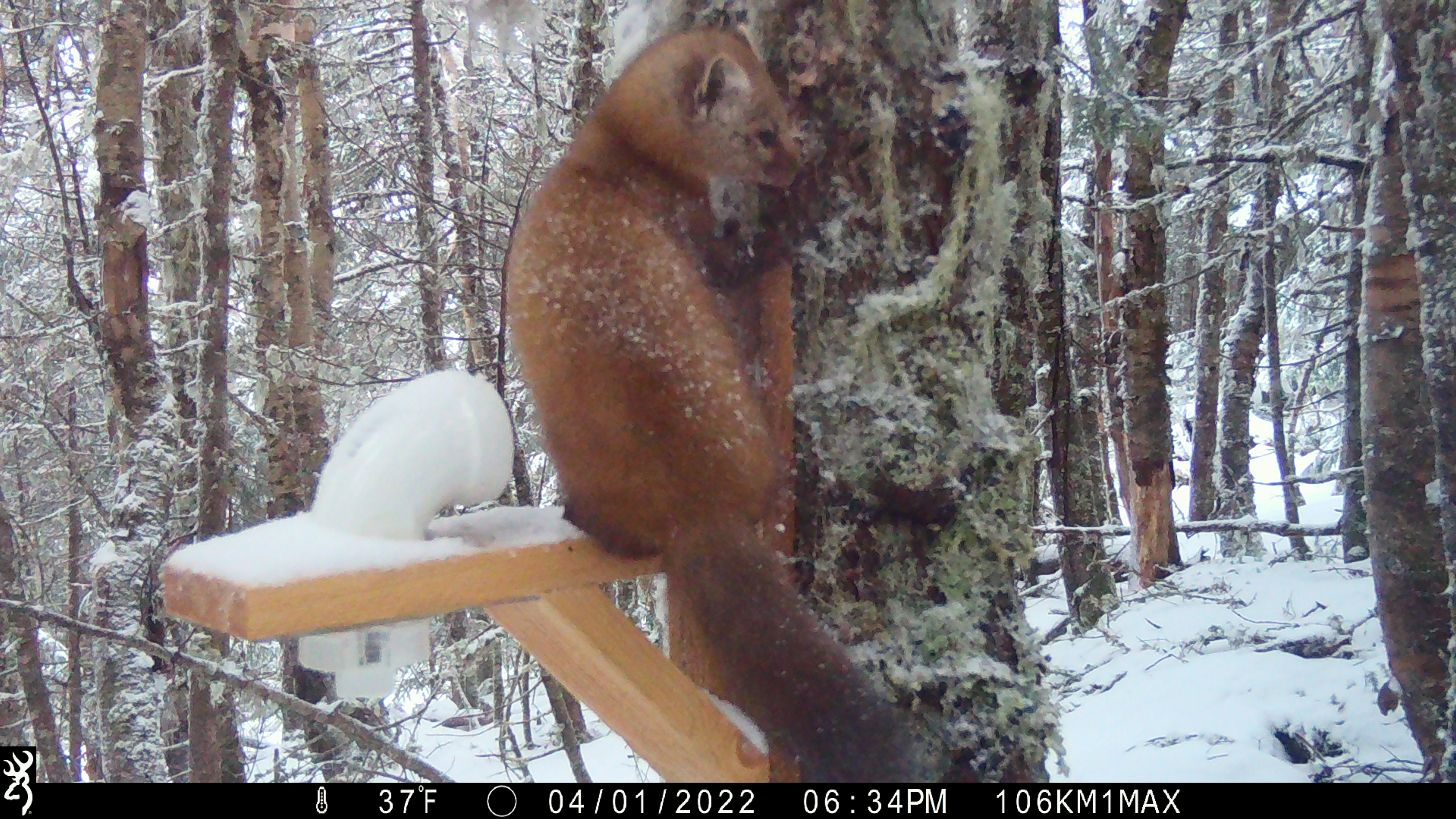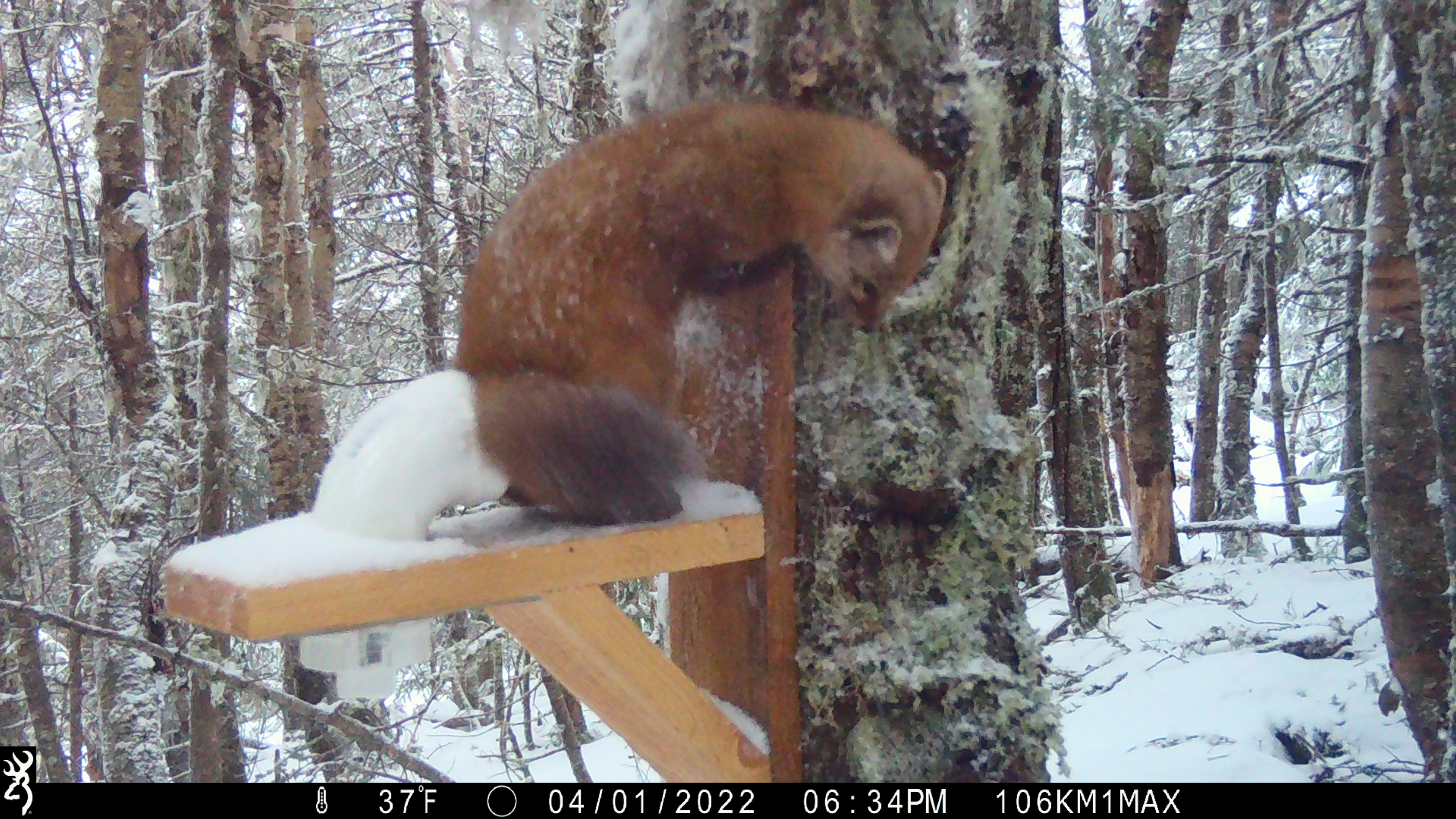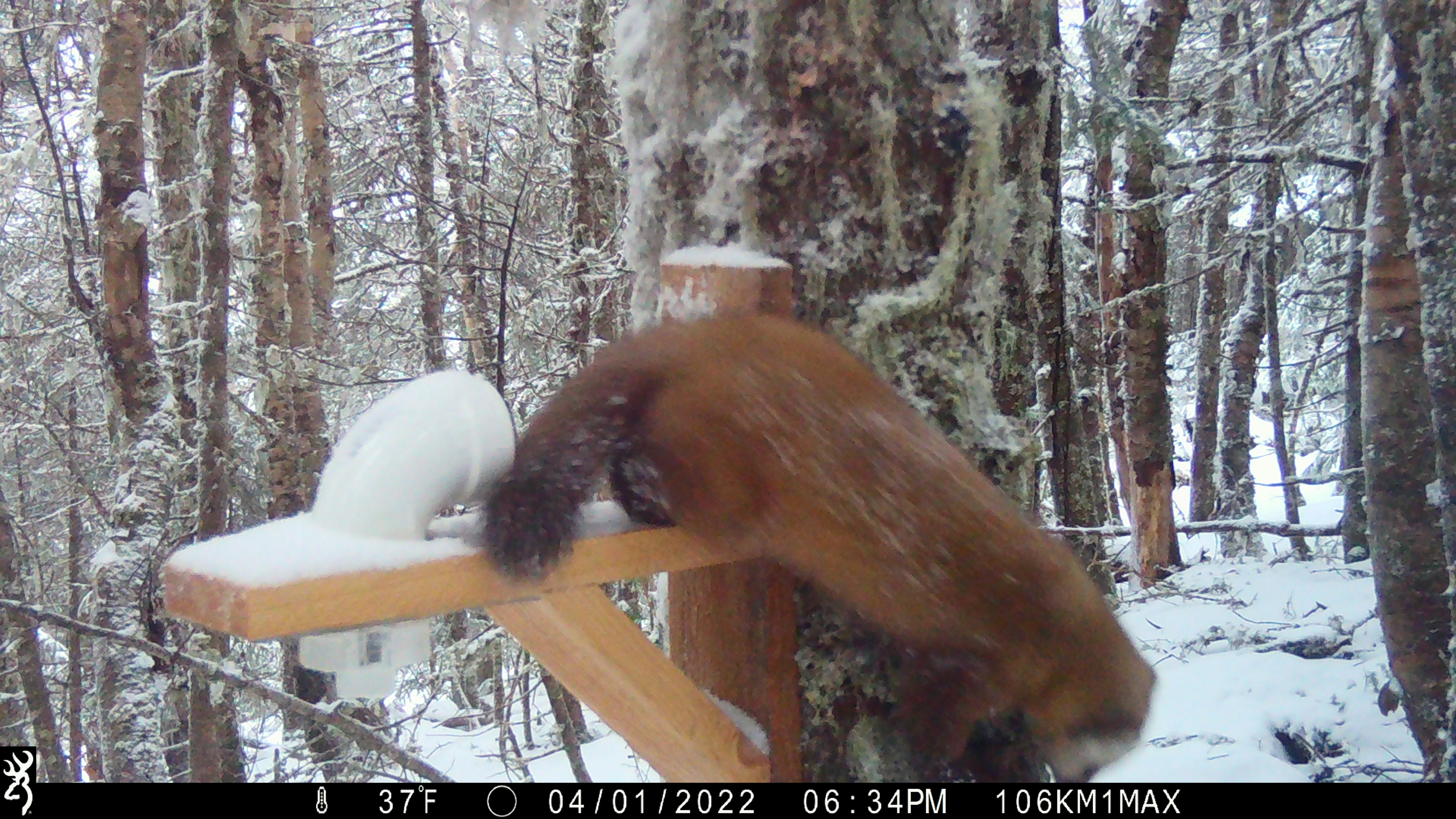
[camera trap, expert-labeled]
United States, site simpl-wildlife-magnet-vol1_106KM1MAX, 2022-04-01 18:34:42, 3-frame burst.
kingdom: Animalia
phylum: Chordata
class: Mammalia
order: Carnivora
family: Mustelidae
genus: Martes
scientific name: Martes americana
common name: american marten